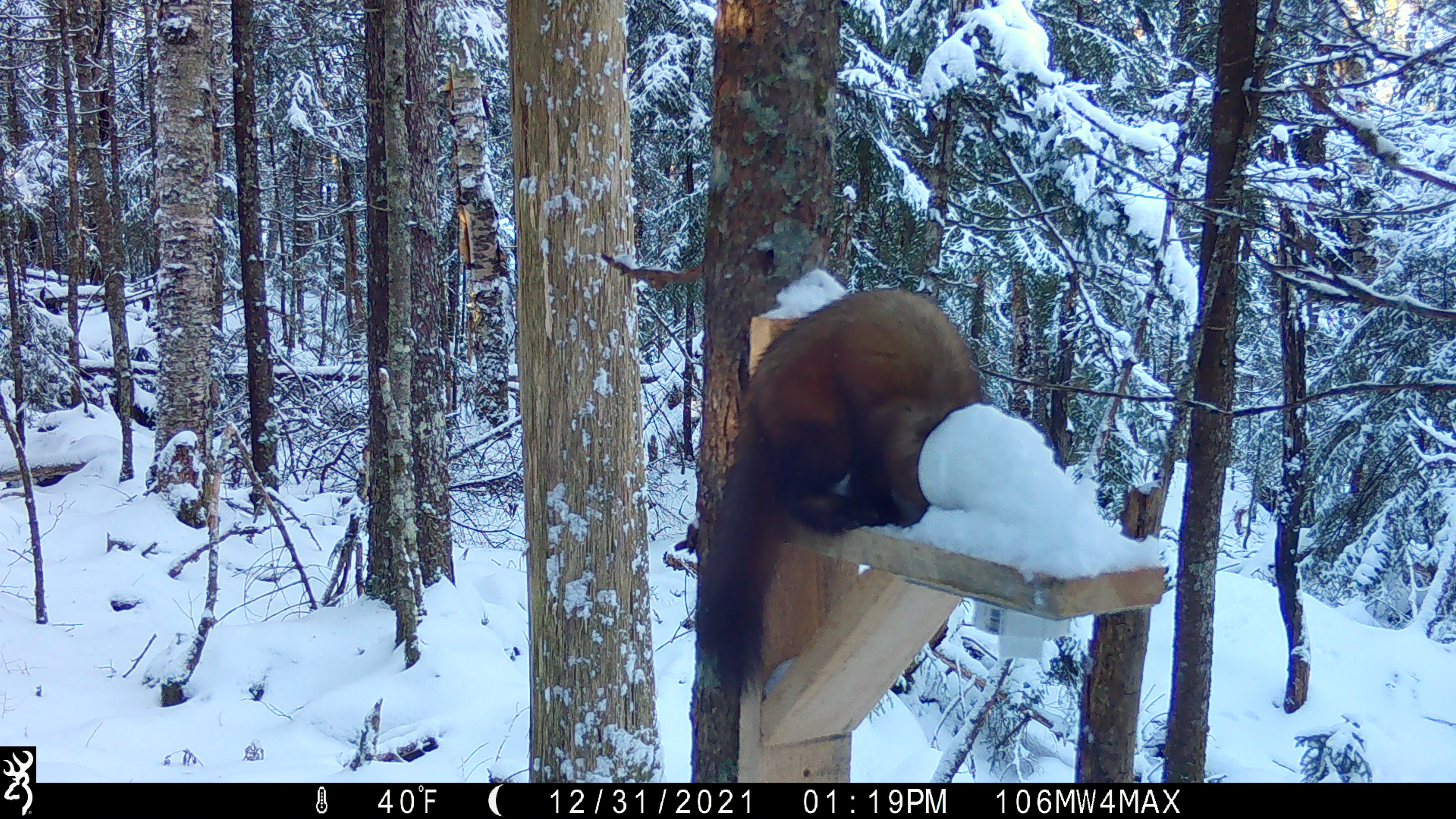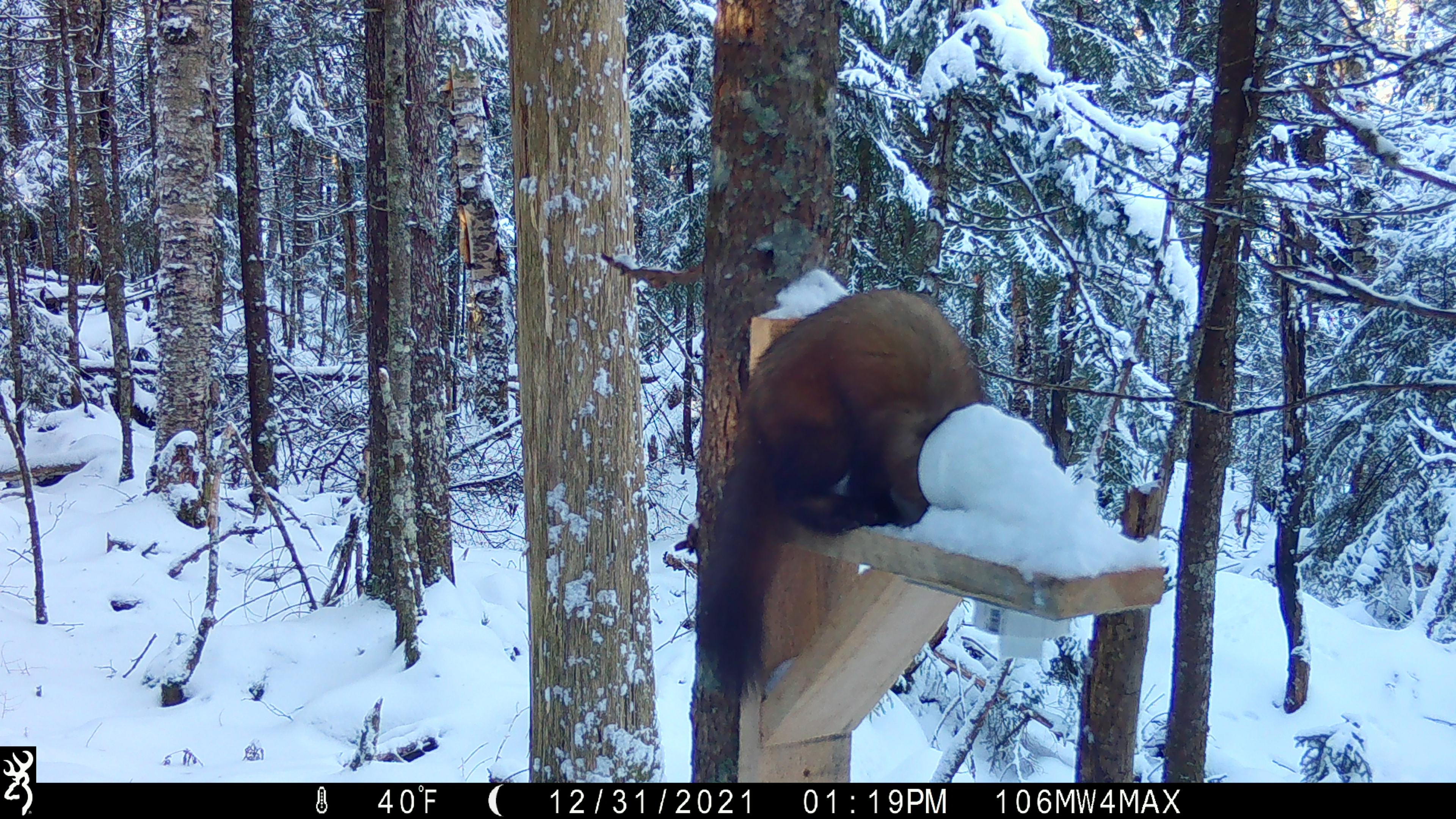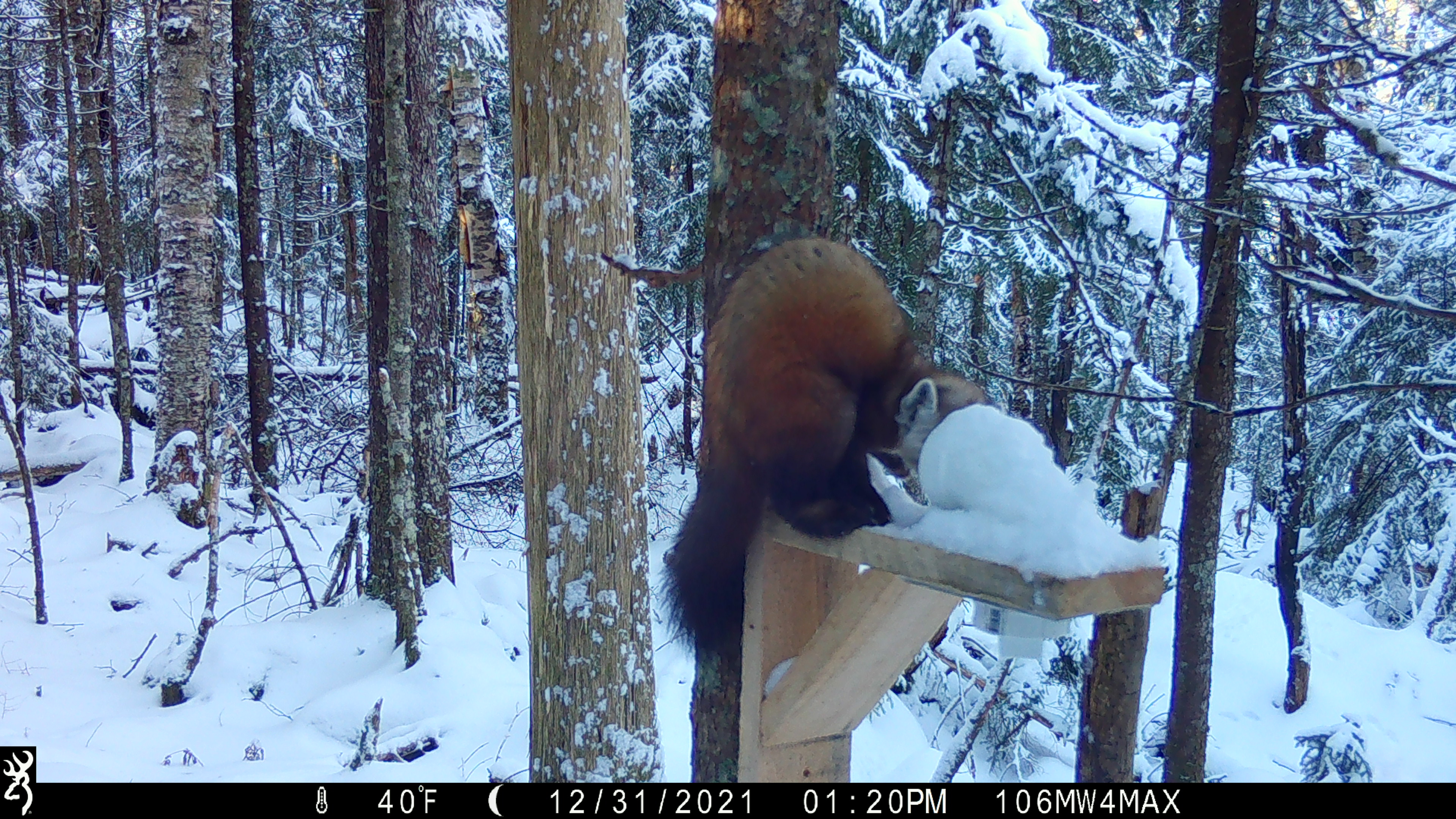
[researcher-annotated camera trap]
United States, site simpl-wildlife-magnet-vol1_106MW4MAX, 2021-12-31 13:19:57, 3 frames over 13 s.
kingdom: Animalia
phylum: Chordata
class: Mammalia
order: Carnivora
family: Mustelidae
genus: Martes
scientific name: Martes americana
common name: american marten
American marten (Martes americana).